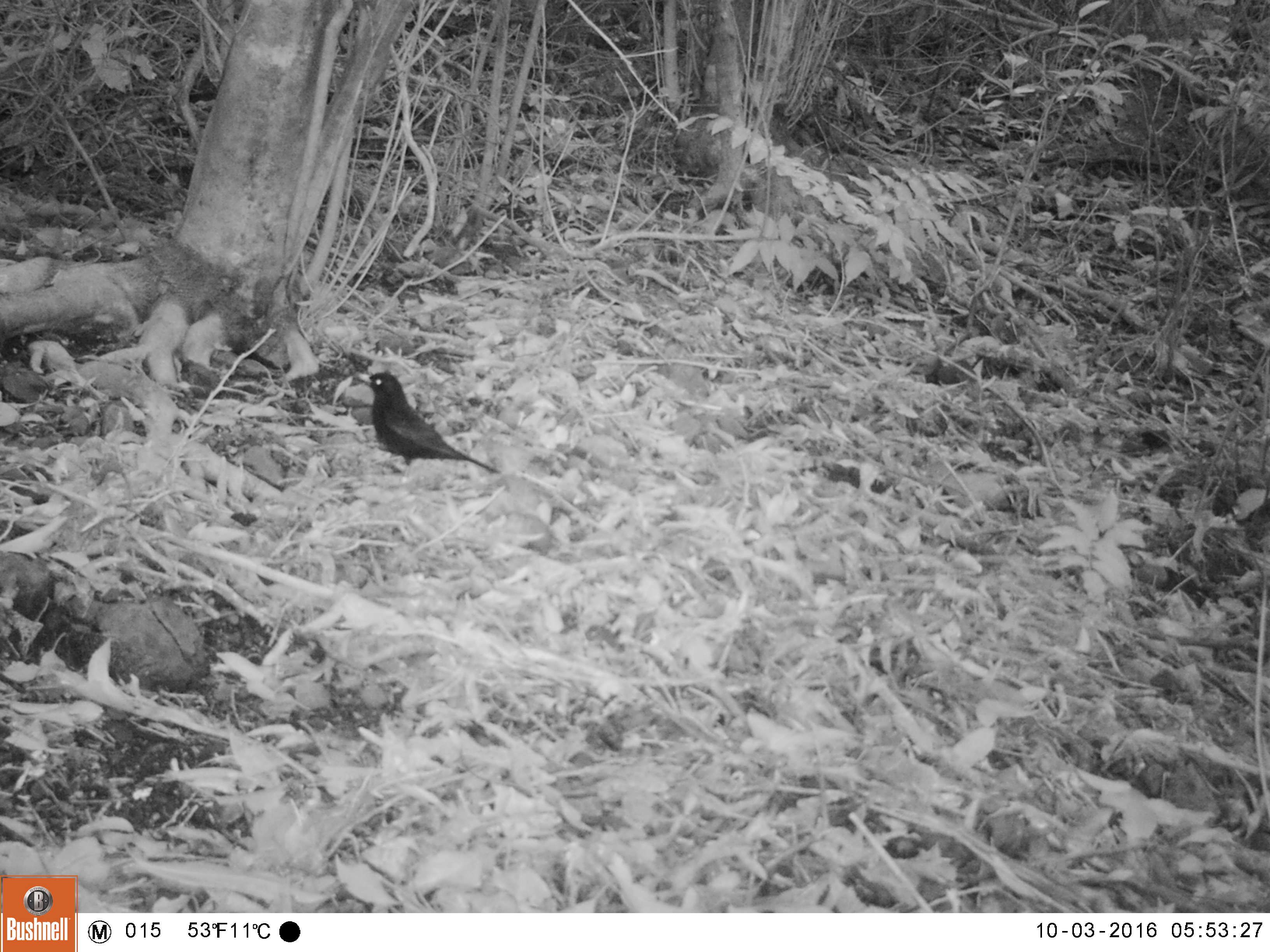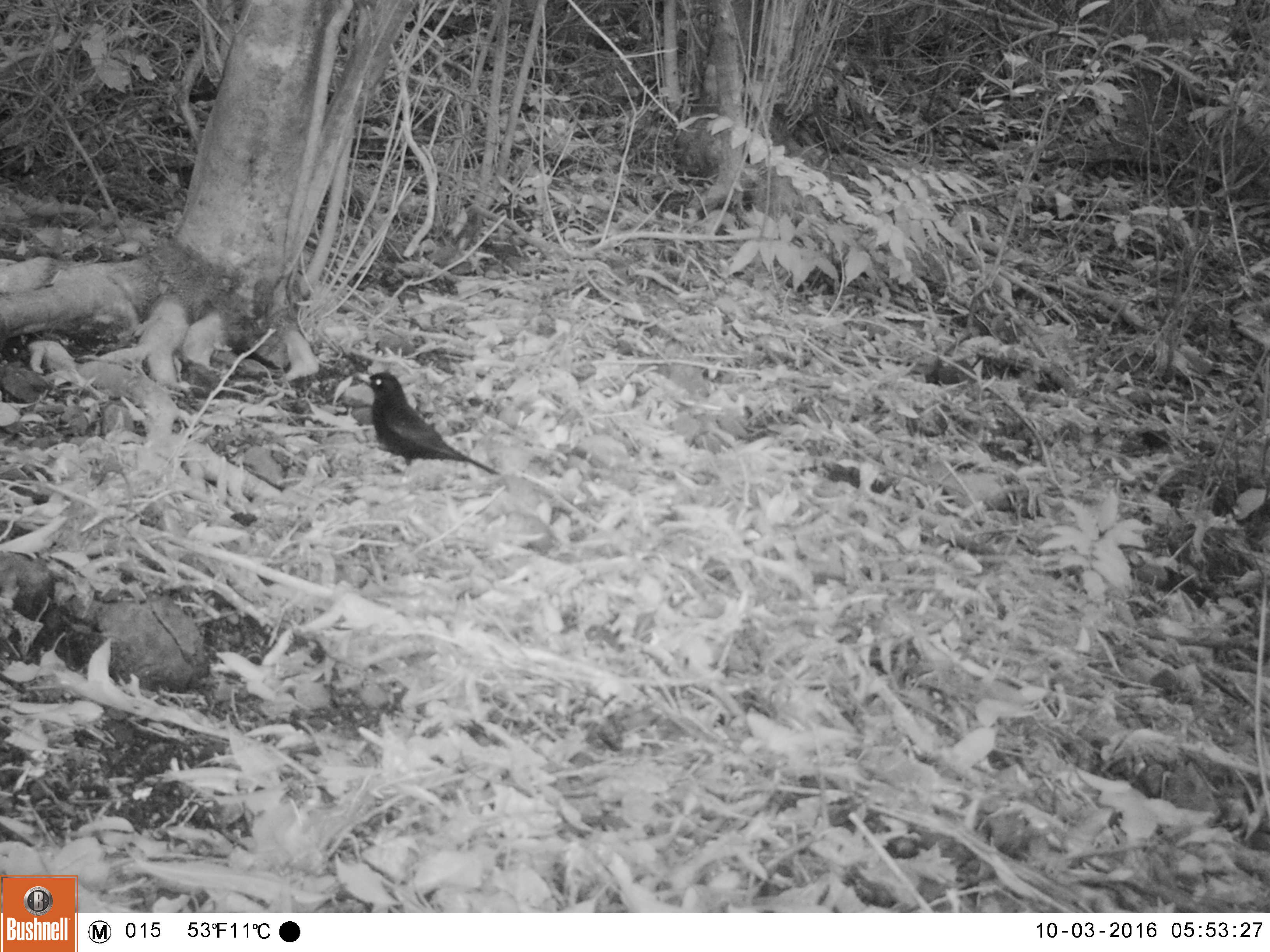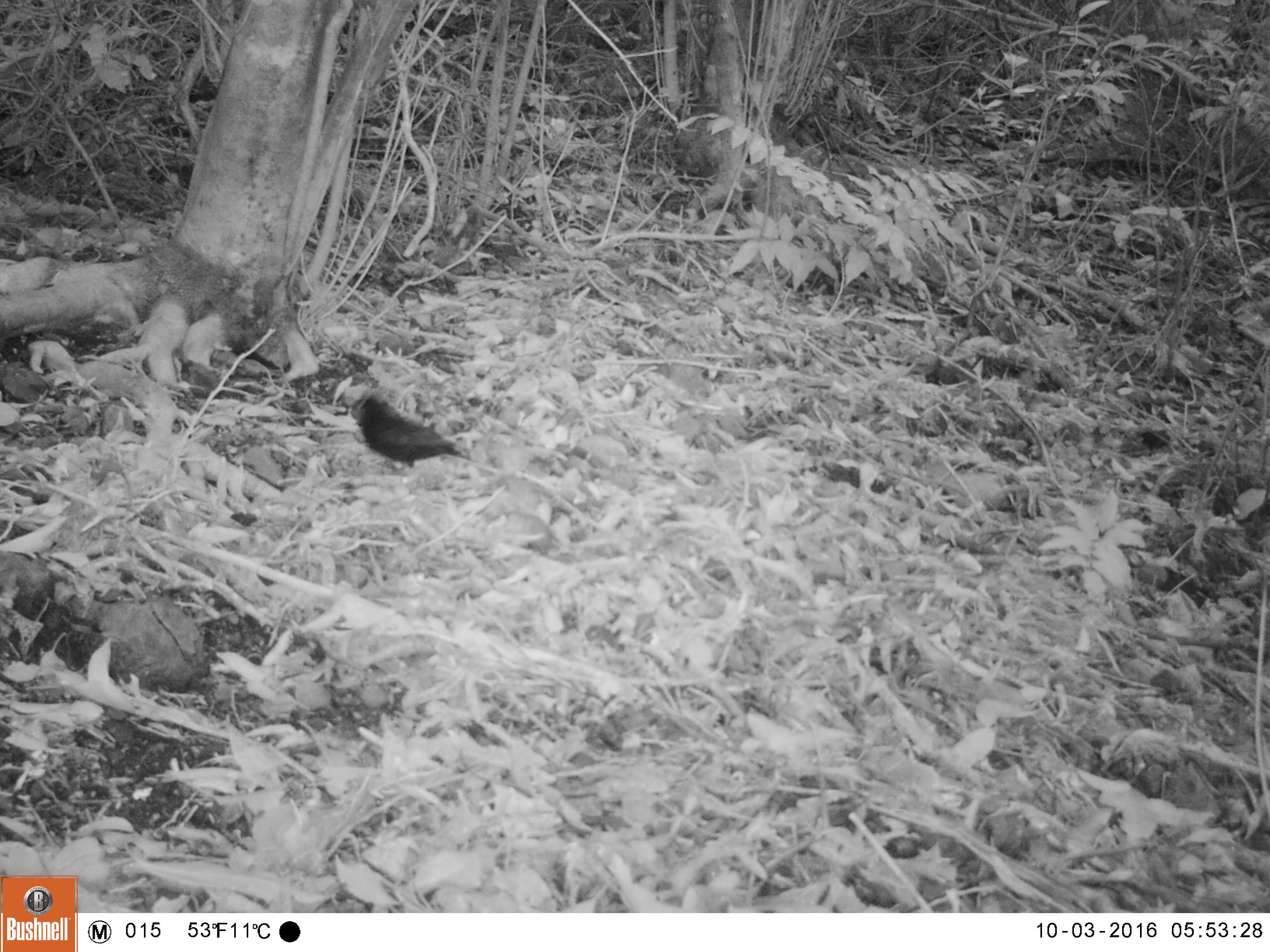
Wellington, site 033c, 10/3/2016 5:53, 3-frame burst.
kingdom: Animalia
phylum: Chordata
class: Aves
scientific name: Aves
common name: bird